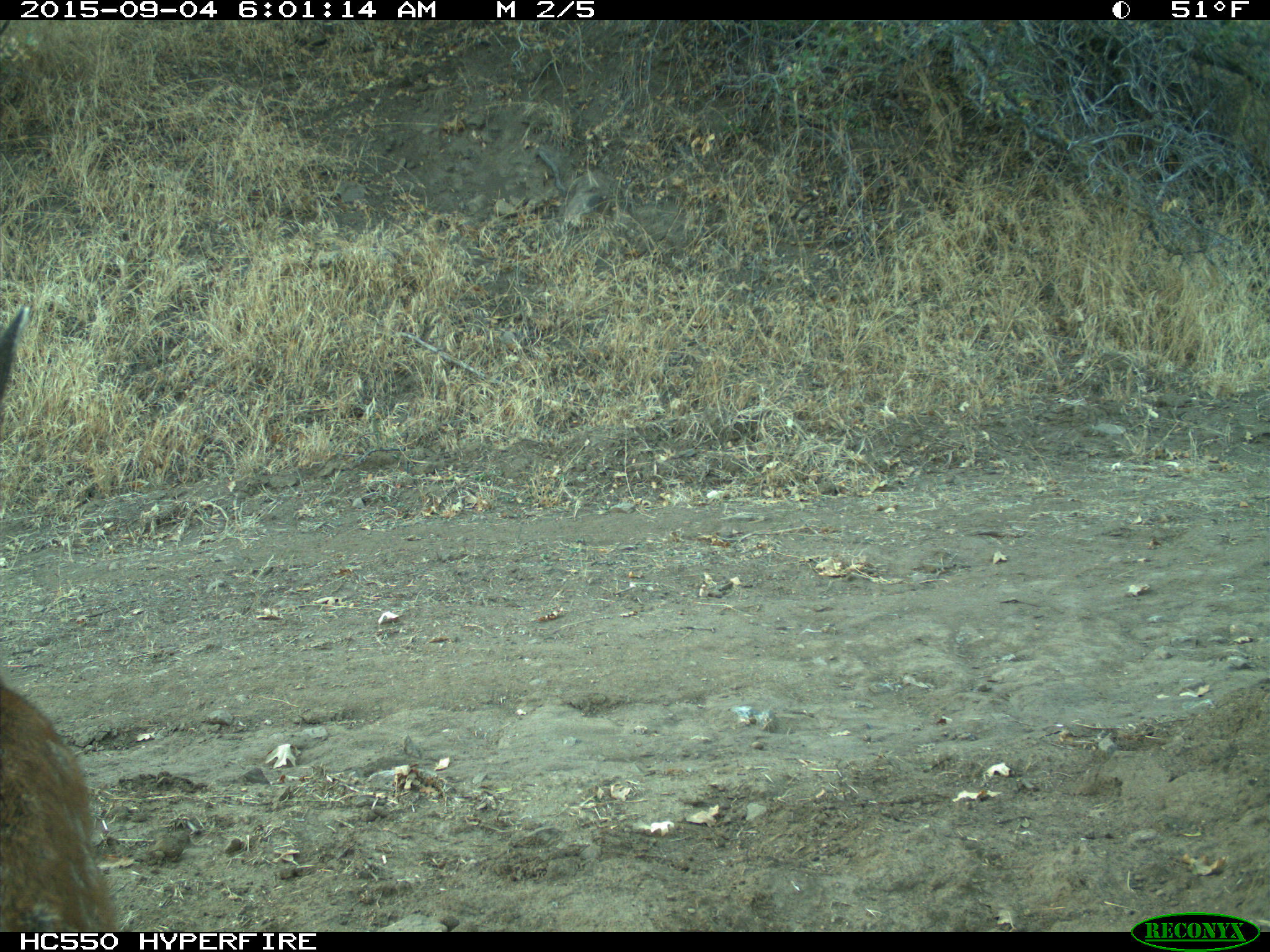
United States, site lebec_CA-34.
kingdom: Animalia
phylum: Chordata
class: Mammalia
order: Artiodactyla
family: Cervidae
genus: Odocoileus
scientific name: Odocoileus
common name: deer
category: unidentified deer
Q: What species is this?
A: Unidentified deer (deer) (Odocoileus).